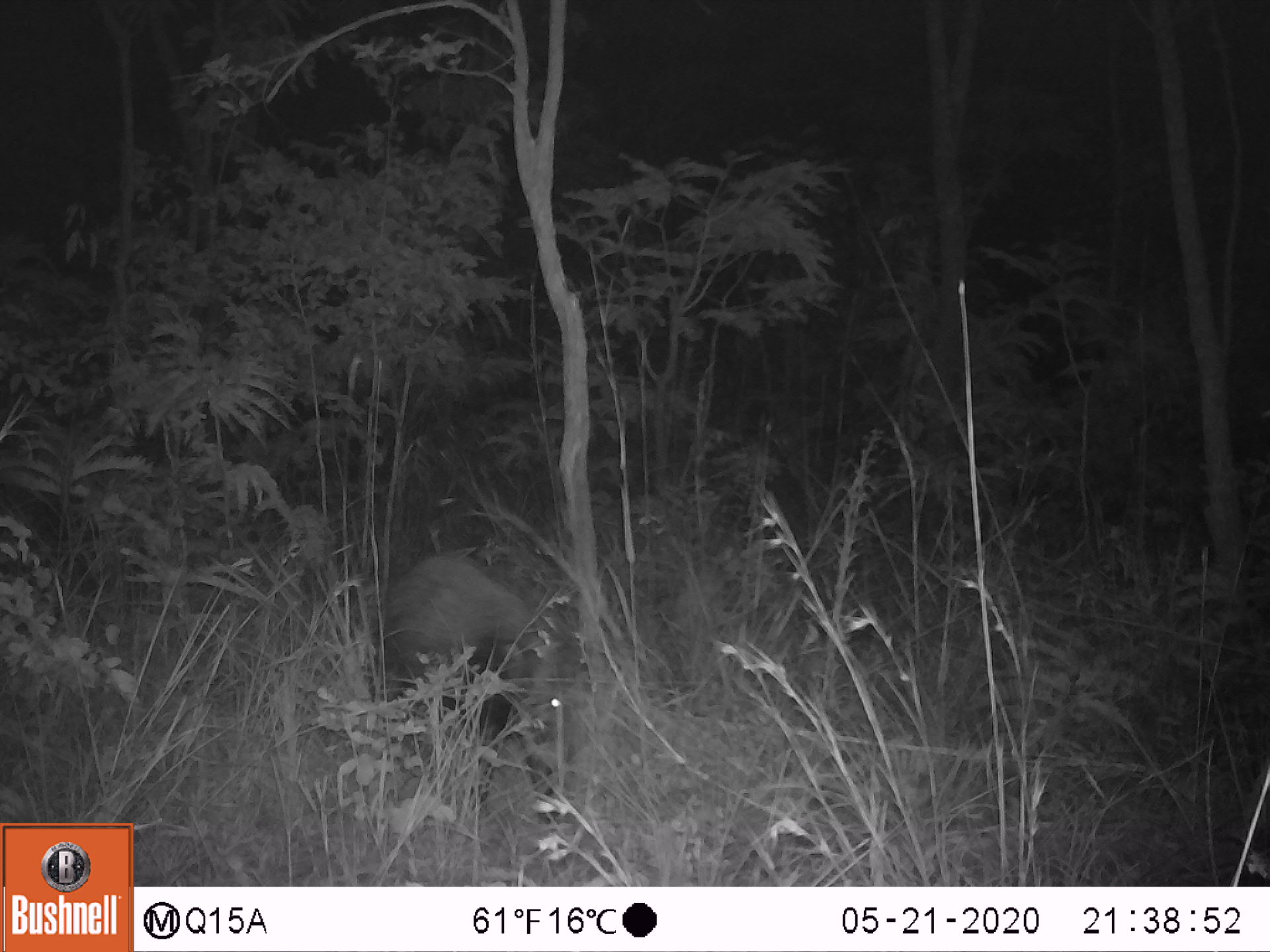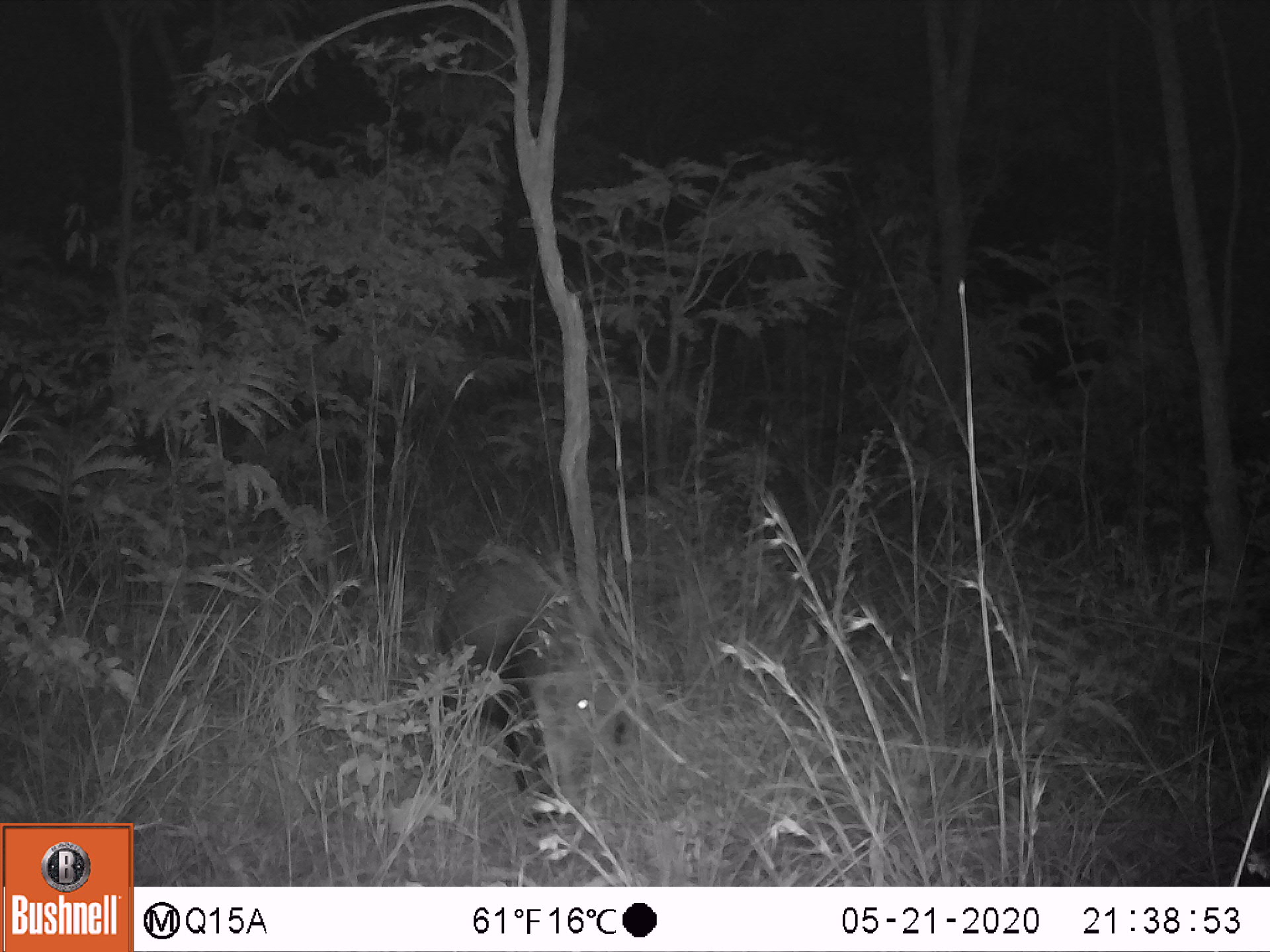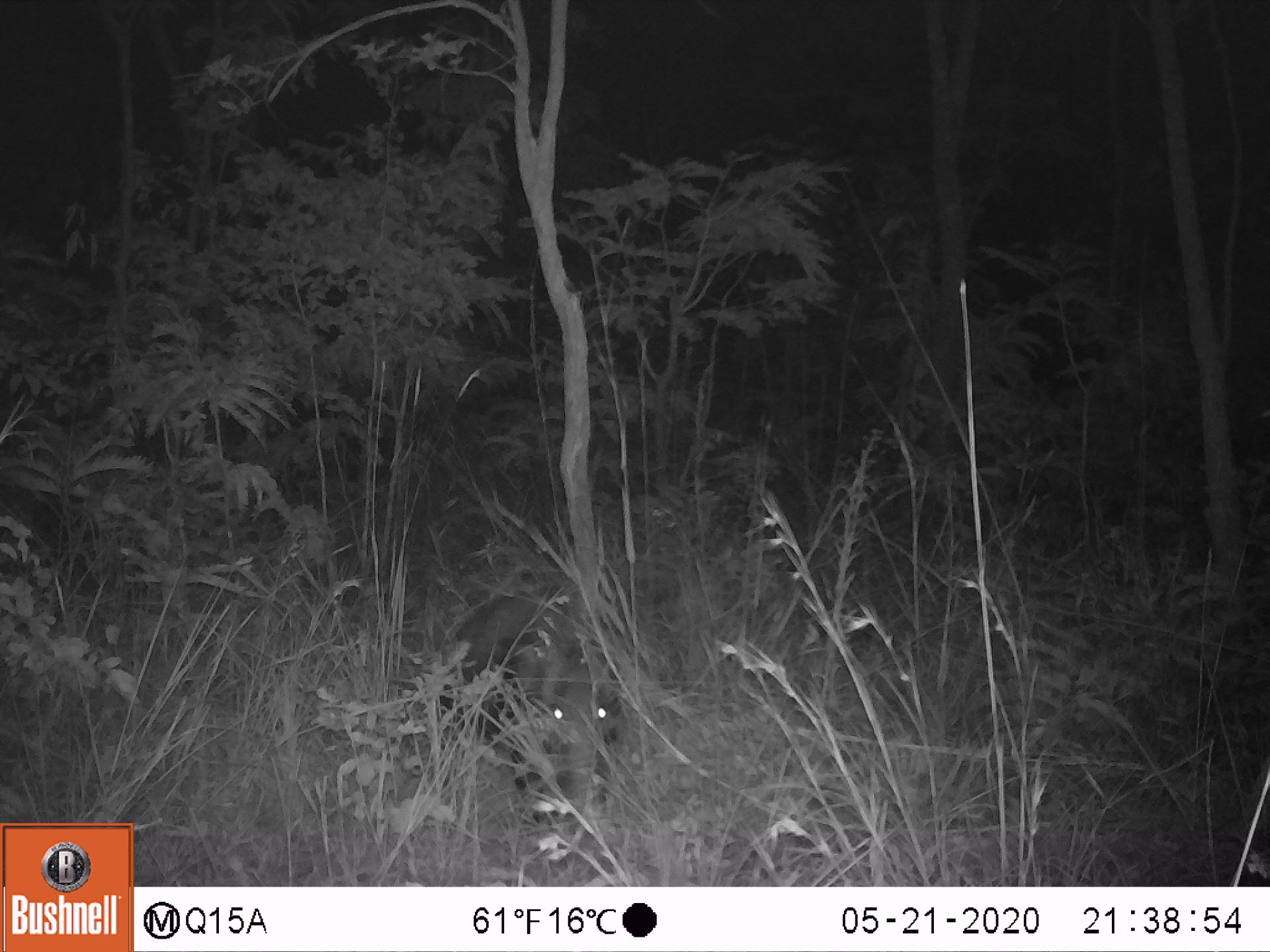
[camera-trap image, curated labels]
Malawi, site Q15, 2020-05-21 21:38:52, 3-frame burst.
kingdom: Animalia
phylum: Chordata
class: Mammalia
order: Artiodactyla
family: Suidae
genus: Potamochoerus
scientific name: Potamochoerus larvatus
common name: bushpig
Bushpig (Potamochoerus larvatus), count 1.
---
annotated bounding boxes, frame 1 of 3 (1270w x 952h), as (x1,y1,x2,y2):
bushpig: (382,549,568,743)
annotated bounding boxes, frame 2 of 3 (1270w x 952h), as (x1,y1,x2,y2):
bushpig: (435,539,620,833)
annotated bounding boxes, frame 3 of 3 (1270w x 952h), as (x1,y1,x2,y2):
bushpig: (452,593,627,840)